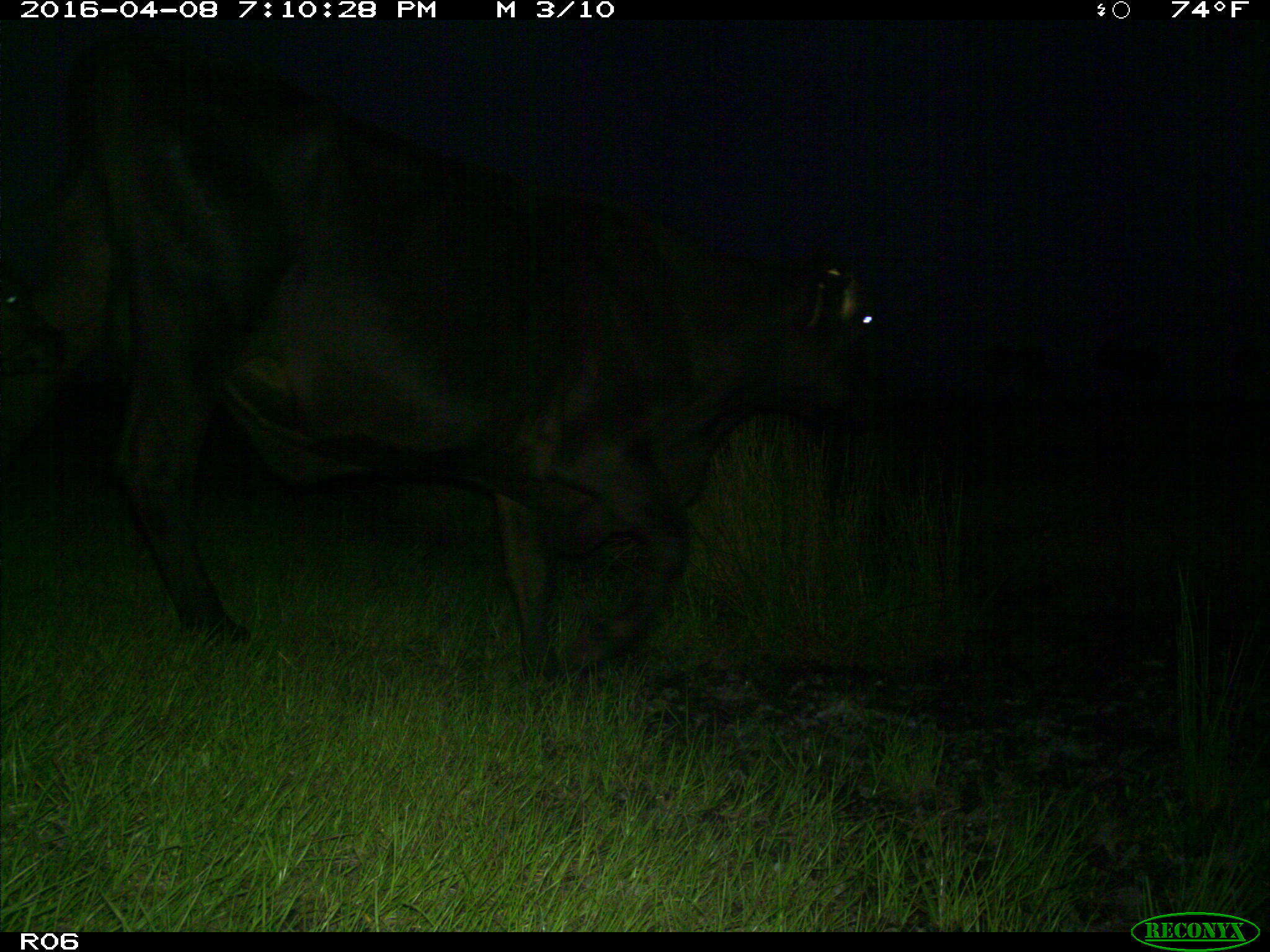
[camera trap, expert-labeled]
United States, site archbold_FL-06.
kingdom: Animalia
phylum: Chordata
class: Mammalia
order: Artiodactyla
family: Bovidae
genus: Bos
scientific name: Bos taurus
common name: domestic cow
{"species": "Bos taurus (domestic cow)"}